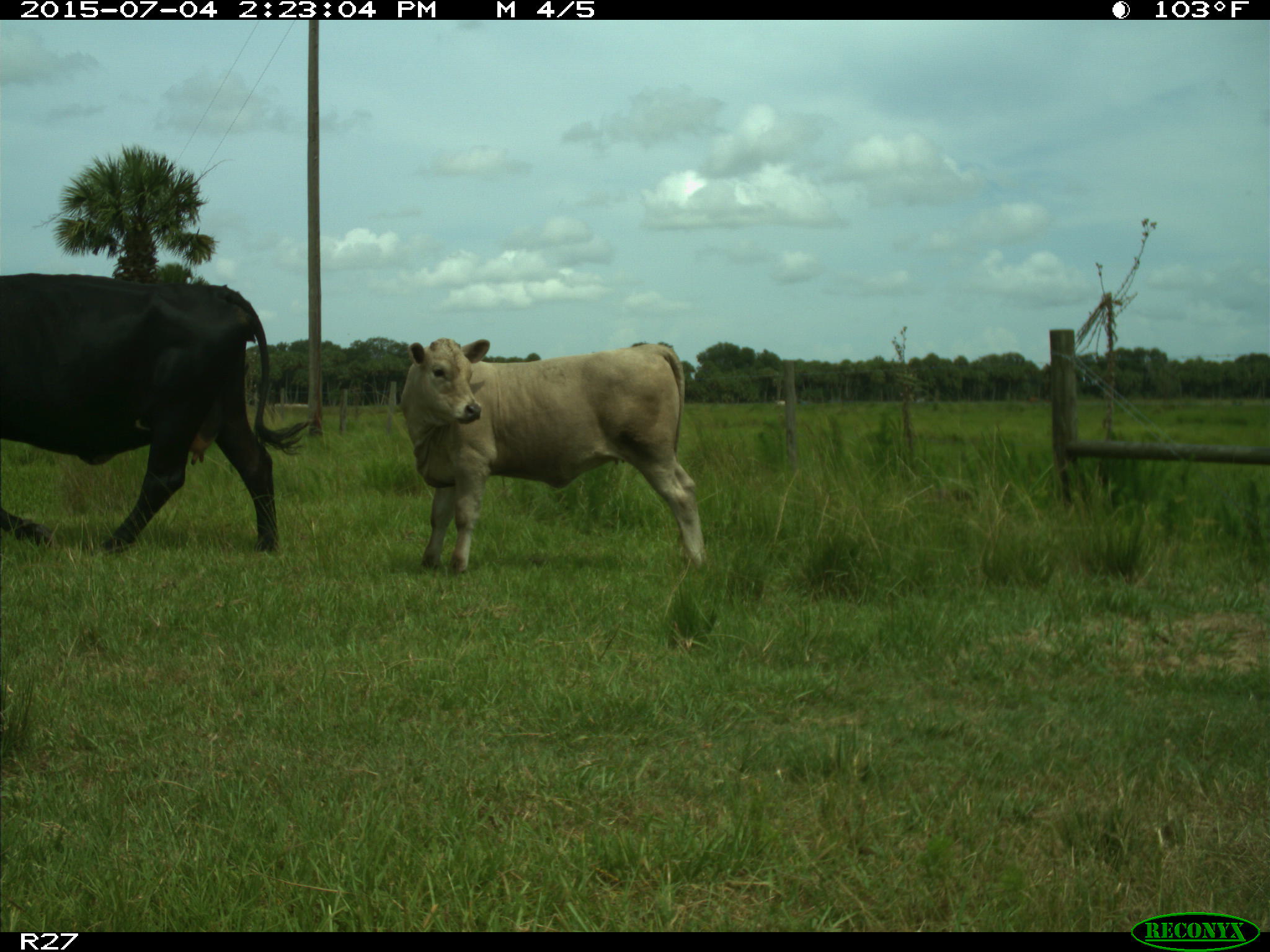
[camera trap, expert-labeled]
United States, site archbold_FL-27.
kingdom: Animalia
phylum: Chordata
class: Mammalia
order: Artiodactyla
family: Bovidae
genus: Bos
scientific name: Bos taurus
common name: domestic cow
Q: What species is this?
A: Bos taurus (domestic cow).